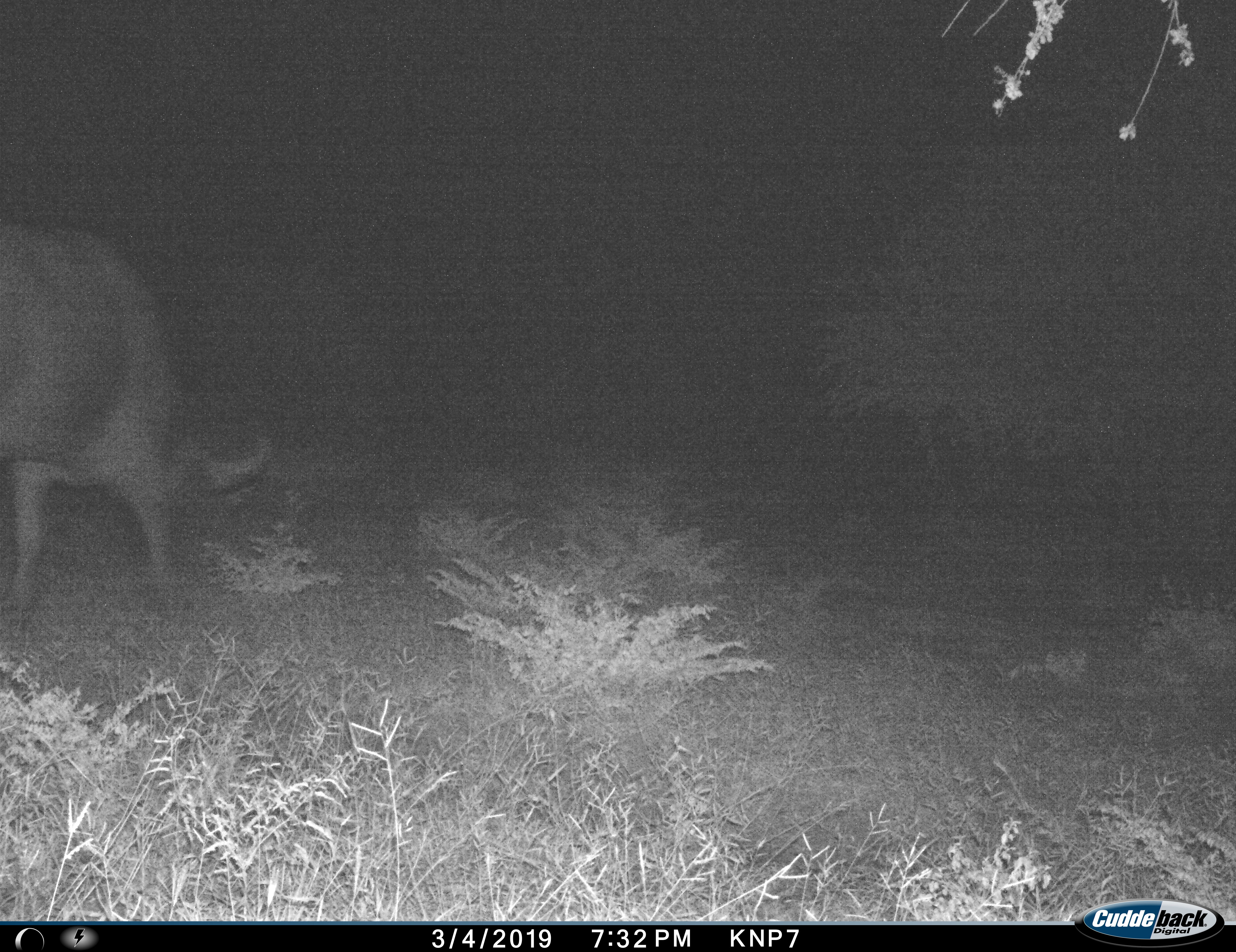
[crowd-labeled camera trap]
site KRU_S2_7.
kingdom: Animalia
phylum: Chordata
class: Mammalia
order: Artiodactyla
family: Bovidae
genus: Syncerus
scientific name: Syncerus caffer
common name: african buffalo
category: buffalo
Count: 1.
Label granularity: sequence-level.